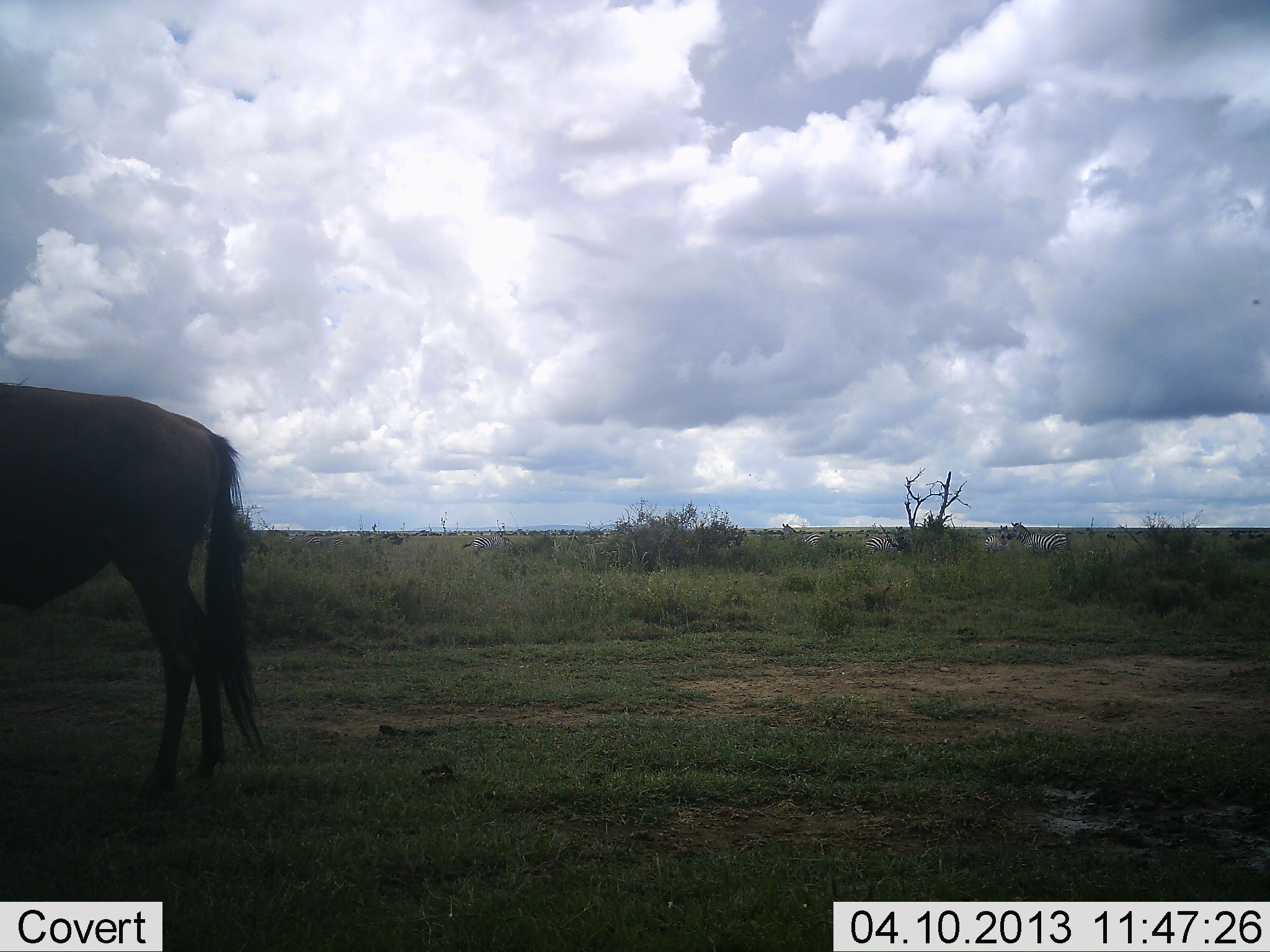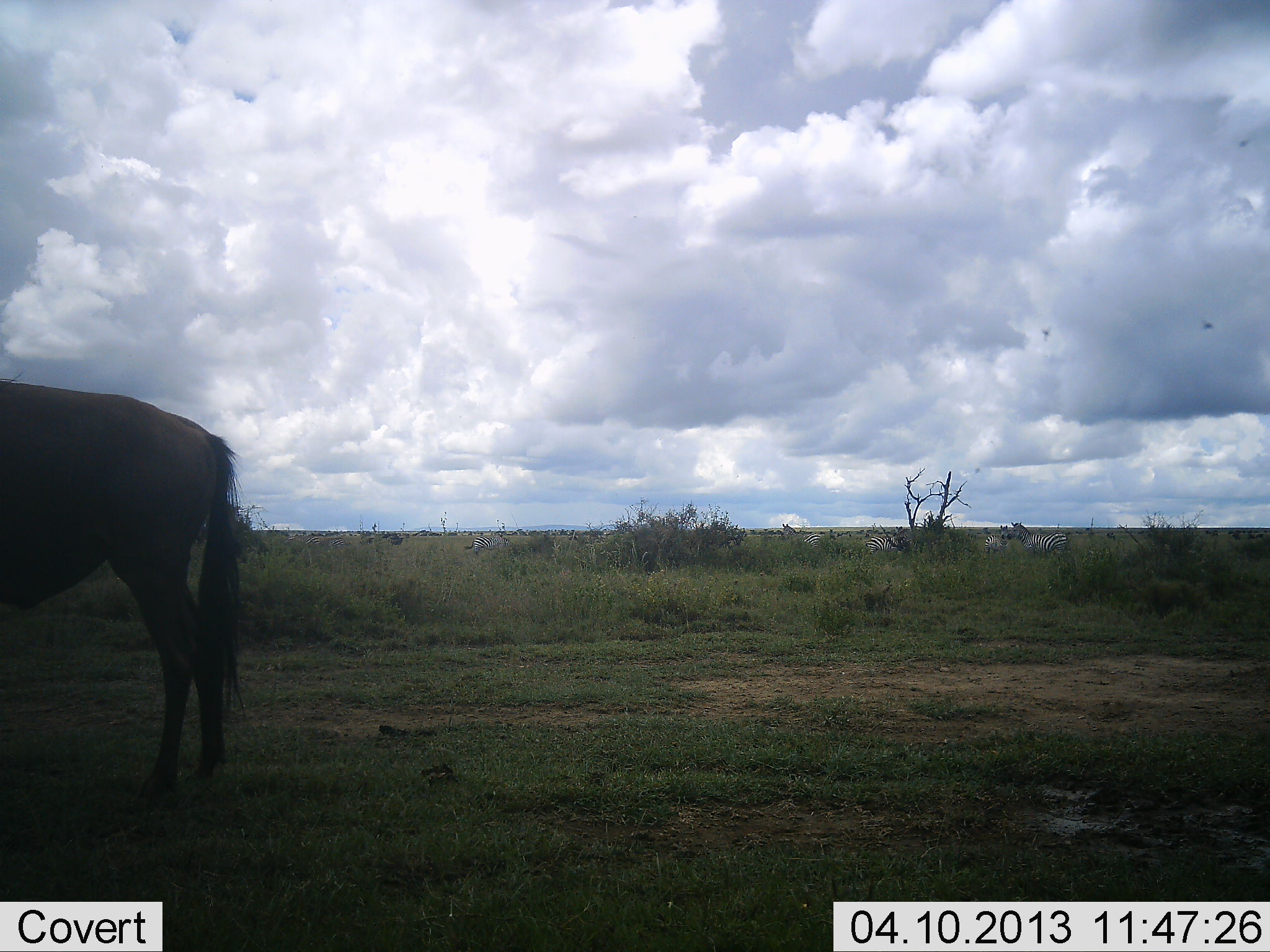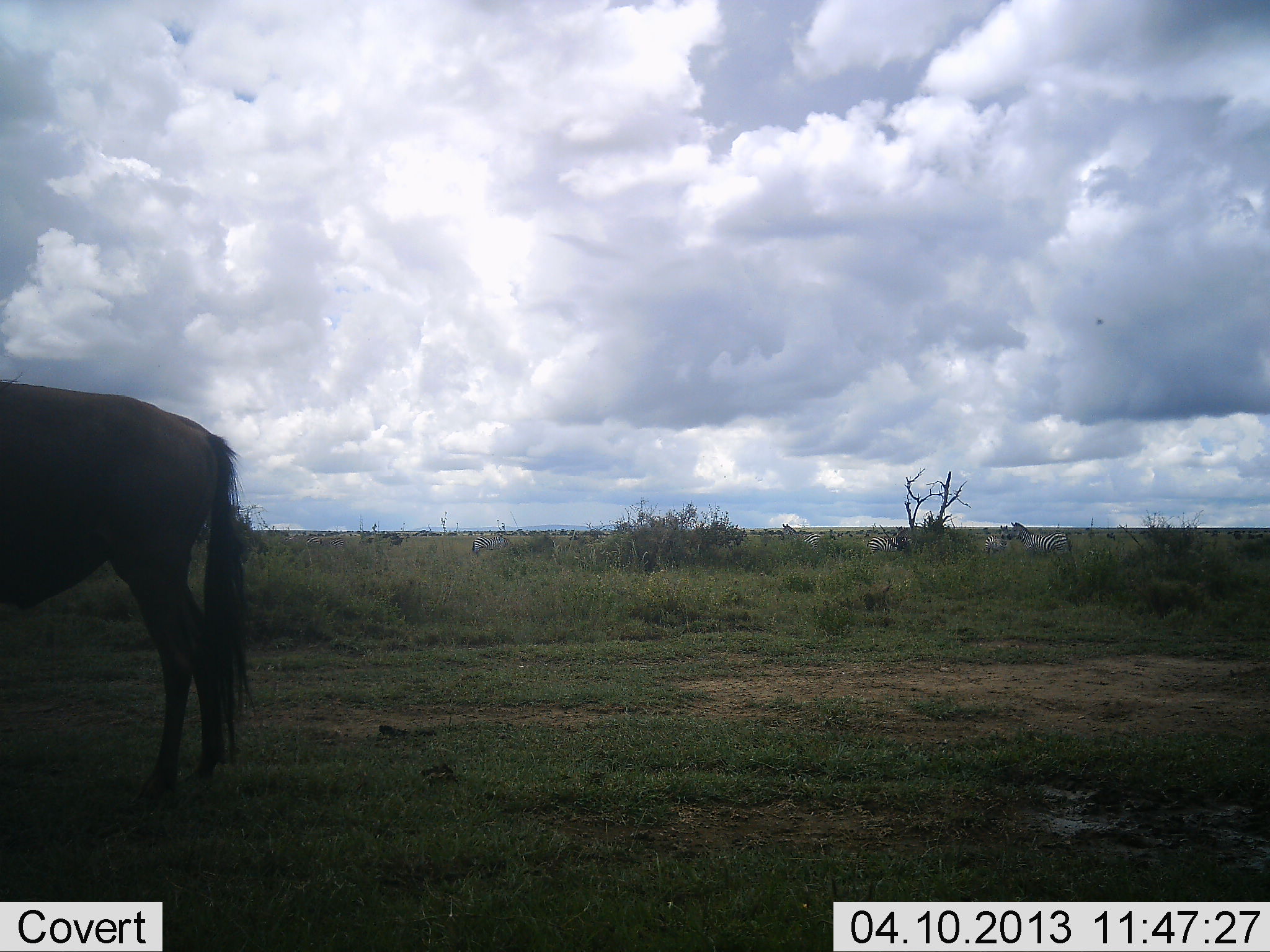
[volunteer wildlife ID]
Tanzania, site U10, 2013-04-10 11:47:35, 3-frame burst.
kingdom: Animalia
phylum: Chordata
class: Mammalia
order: Artiodactyla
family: Bovidae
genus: Connochaetes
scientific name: Connochaetes taurinus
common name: blue wildebeest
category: wildebeest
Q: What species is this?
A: Wildebeest (blue wildebeest) (Connochaetes taurinus).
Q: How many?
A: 1.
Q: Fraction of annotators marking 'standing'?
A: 96%.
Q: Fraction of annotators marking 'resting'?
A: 4%.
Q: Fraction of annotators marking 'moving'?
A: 0%.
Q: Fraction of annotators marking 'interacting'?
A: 0%.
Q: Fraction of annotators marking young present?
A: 0%.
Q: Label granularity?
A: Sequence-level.